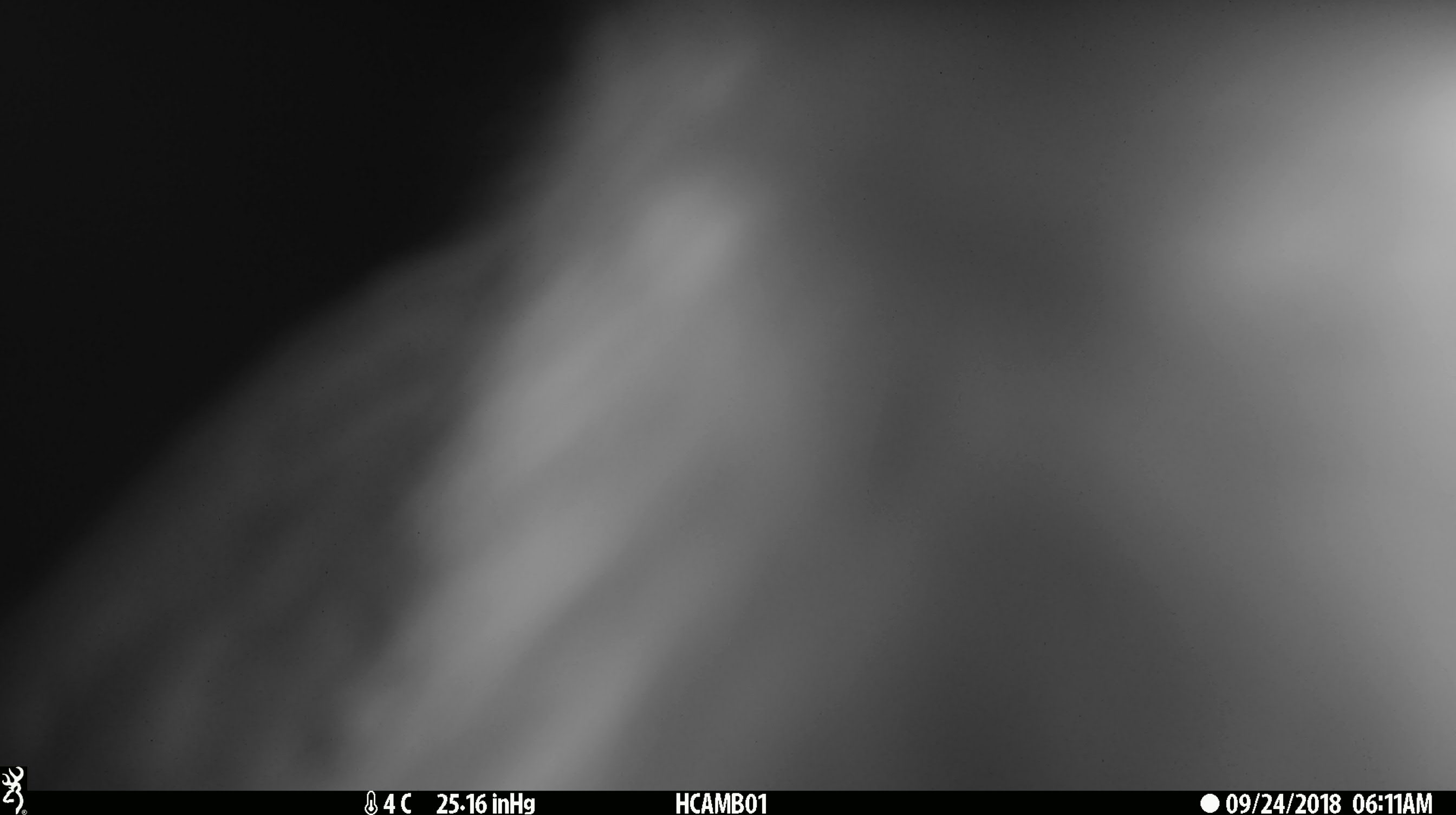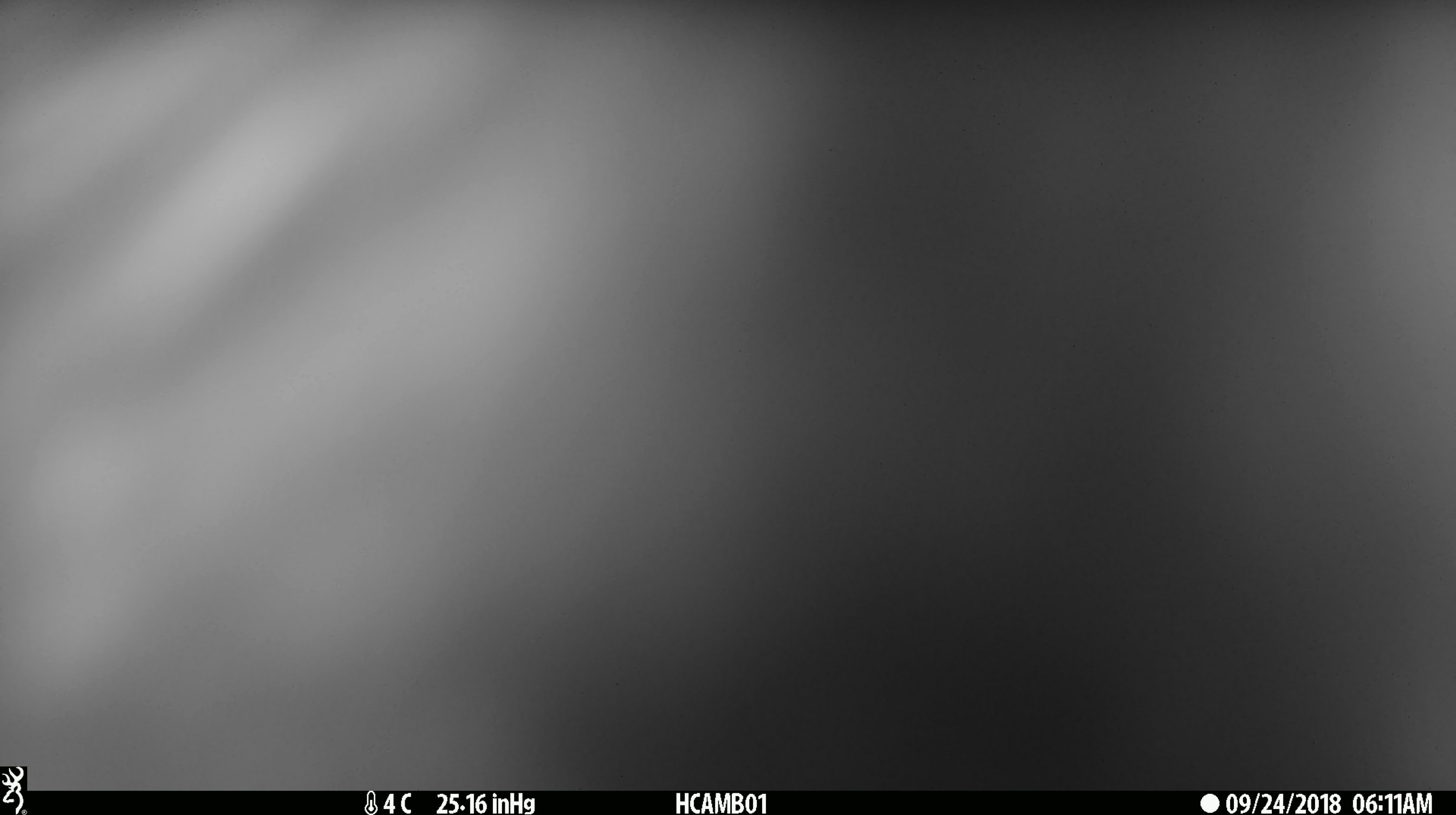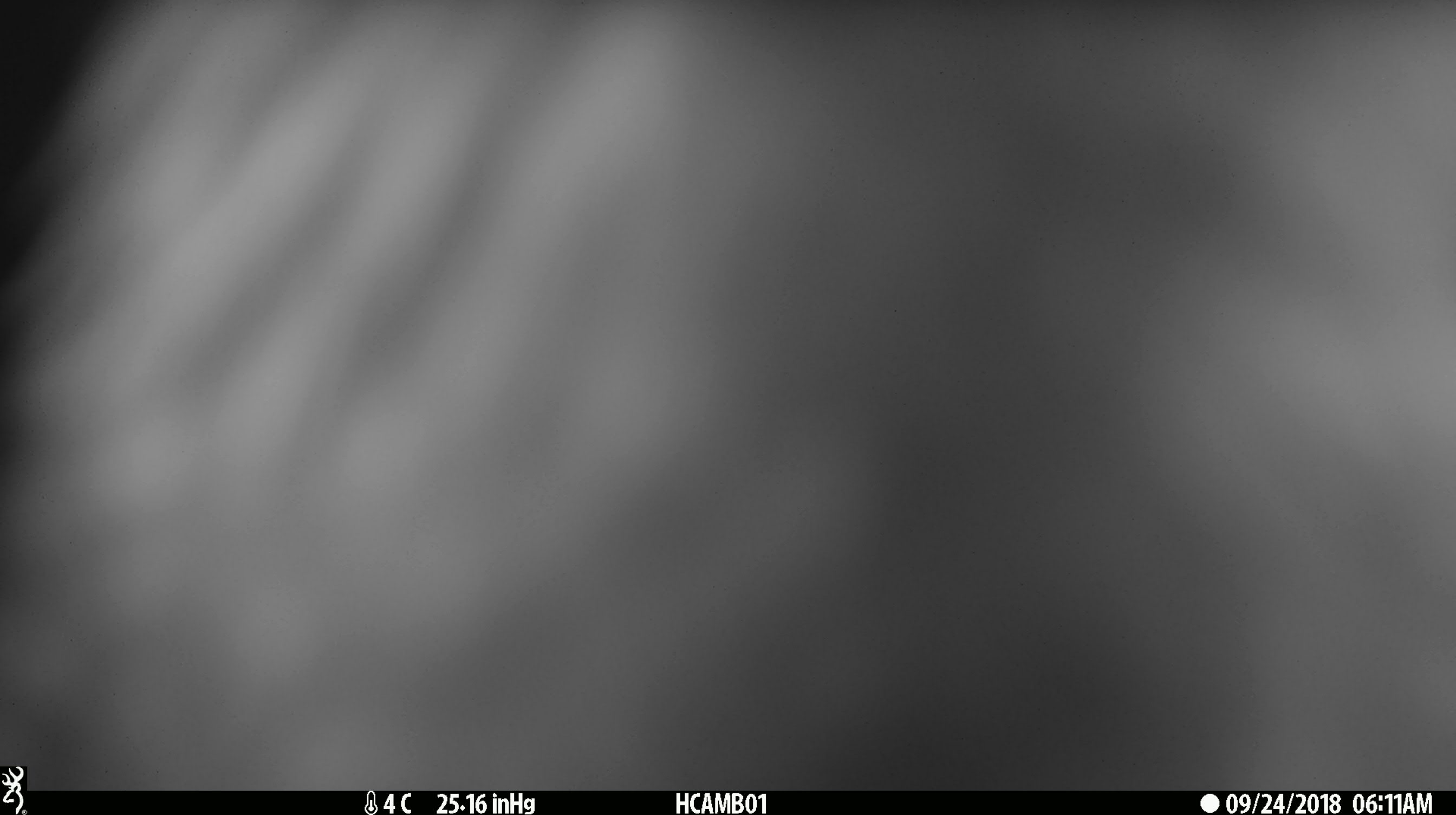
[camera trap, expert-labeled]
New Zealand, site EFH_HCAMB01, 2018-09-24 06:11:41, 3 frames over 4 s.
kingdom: Animalia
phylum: Chordata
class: Aves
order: Psittaciformes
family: Strigopidae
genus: Nestor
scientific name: Nestor notabilis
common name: kea